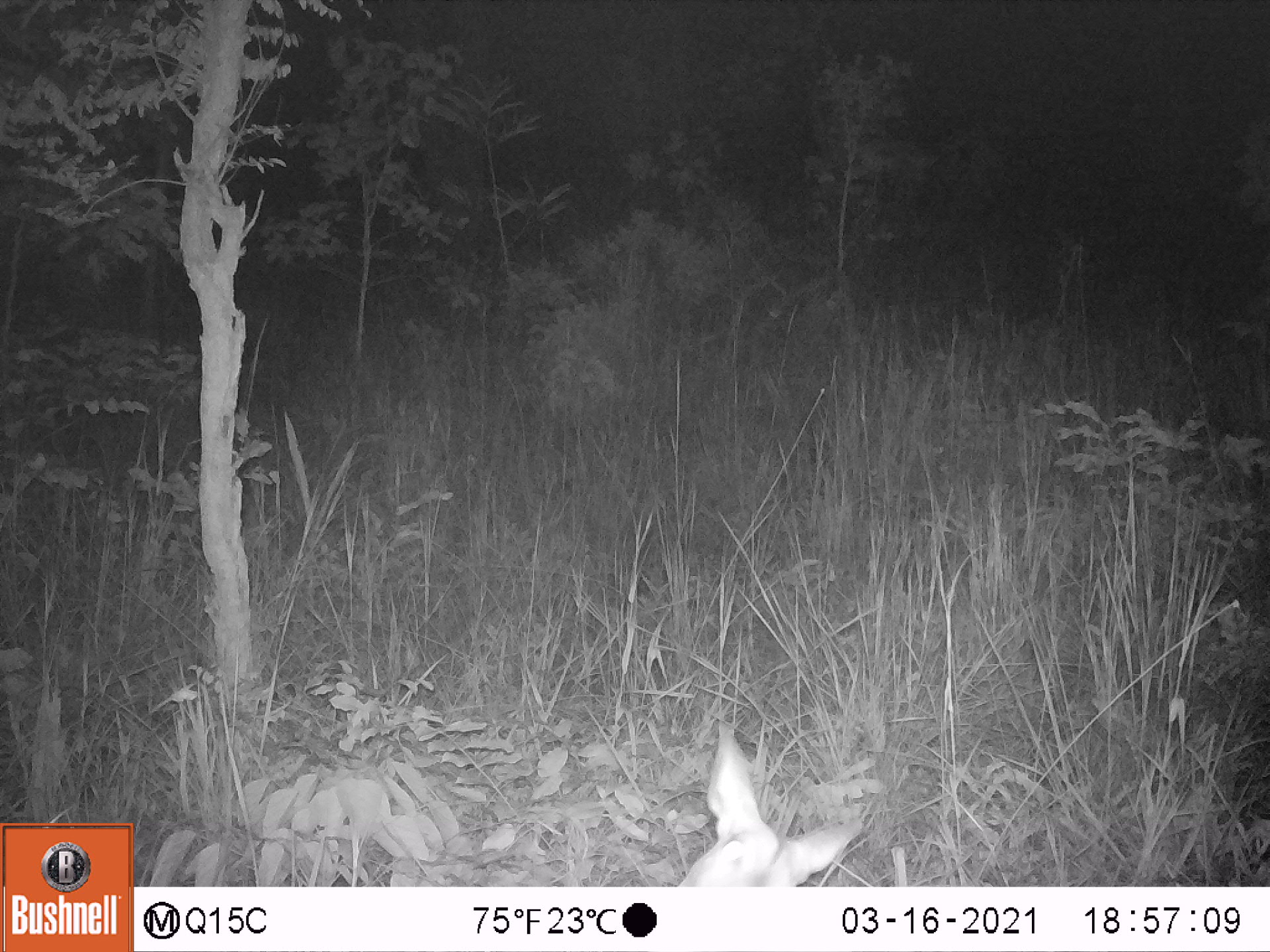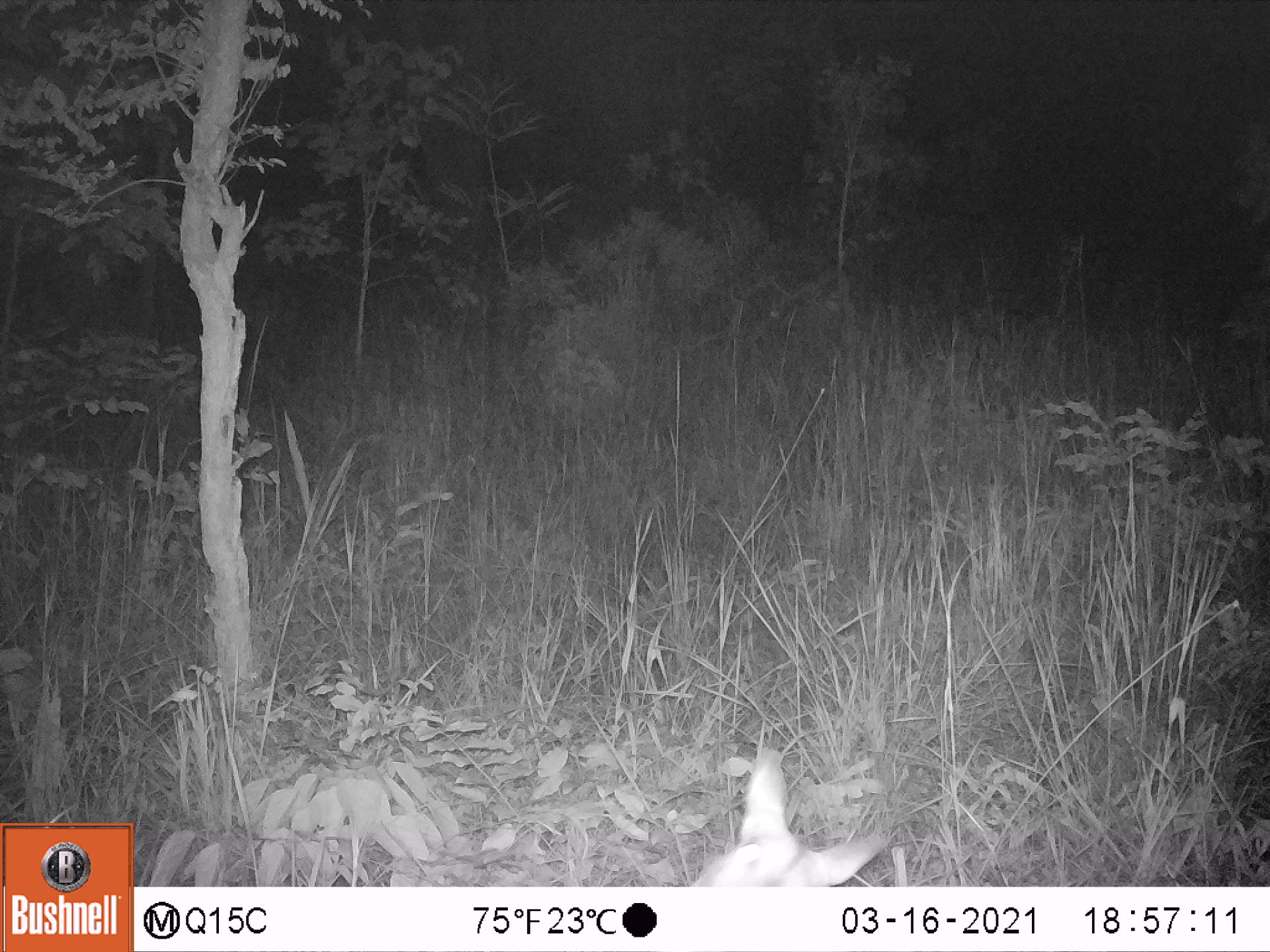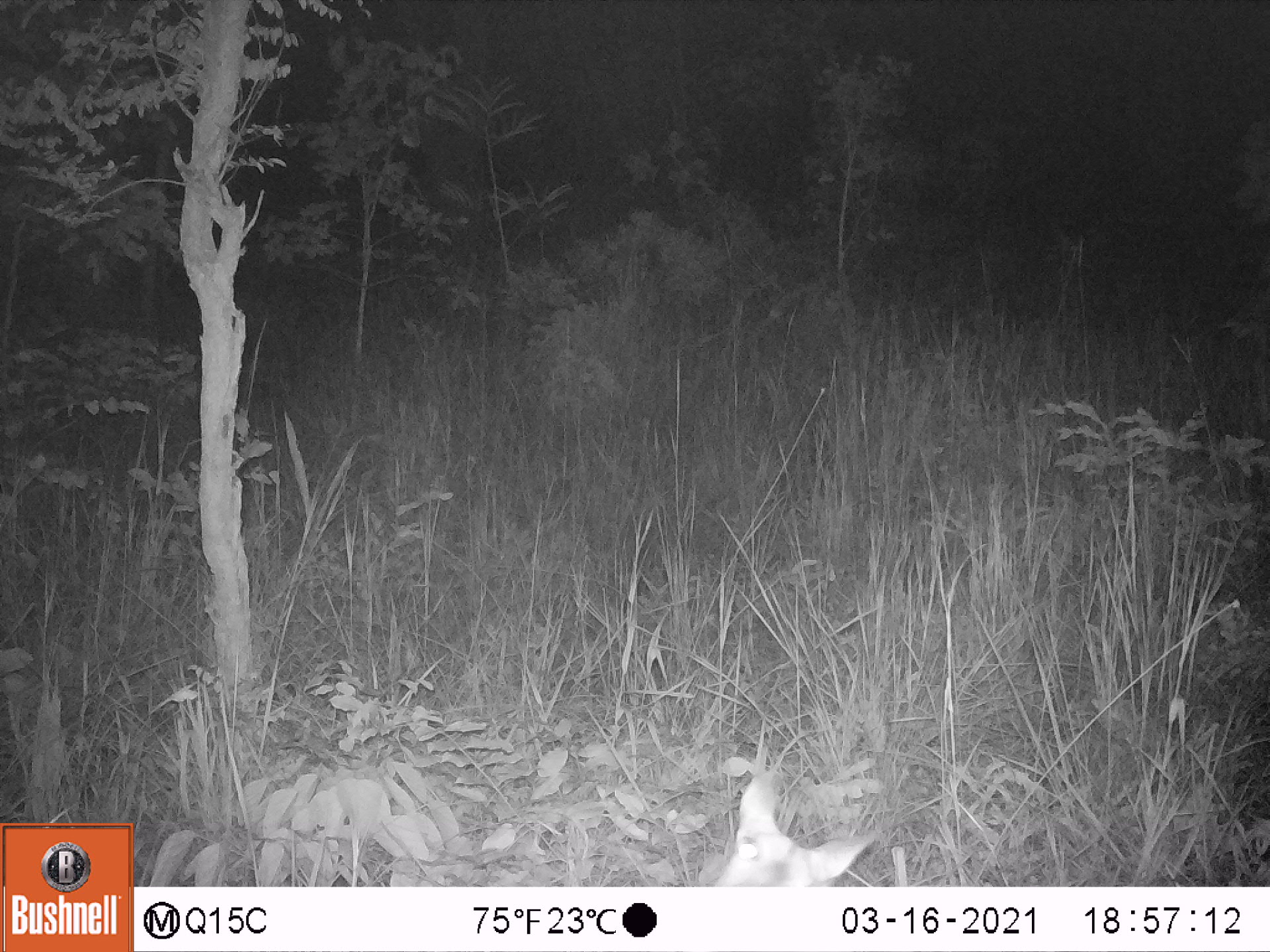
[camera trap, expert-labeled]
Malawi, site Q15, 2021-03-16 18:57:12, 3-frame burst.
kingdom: Animalia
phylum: Chordata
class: Mammalia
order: Artiodactyla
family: Bovidae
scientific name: Antilopinae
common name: small antelope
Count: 1.